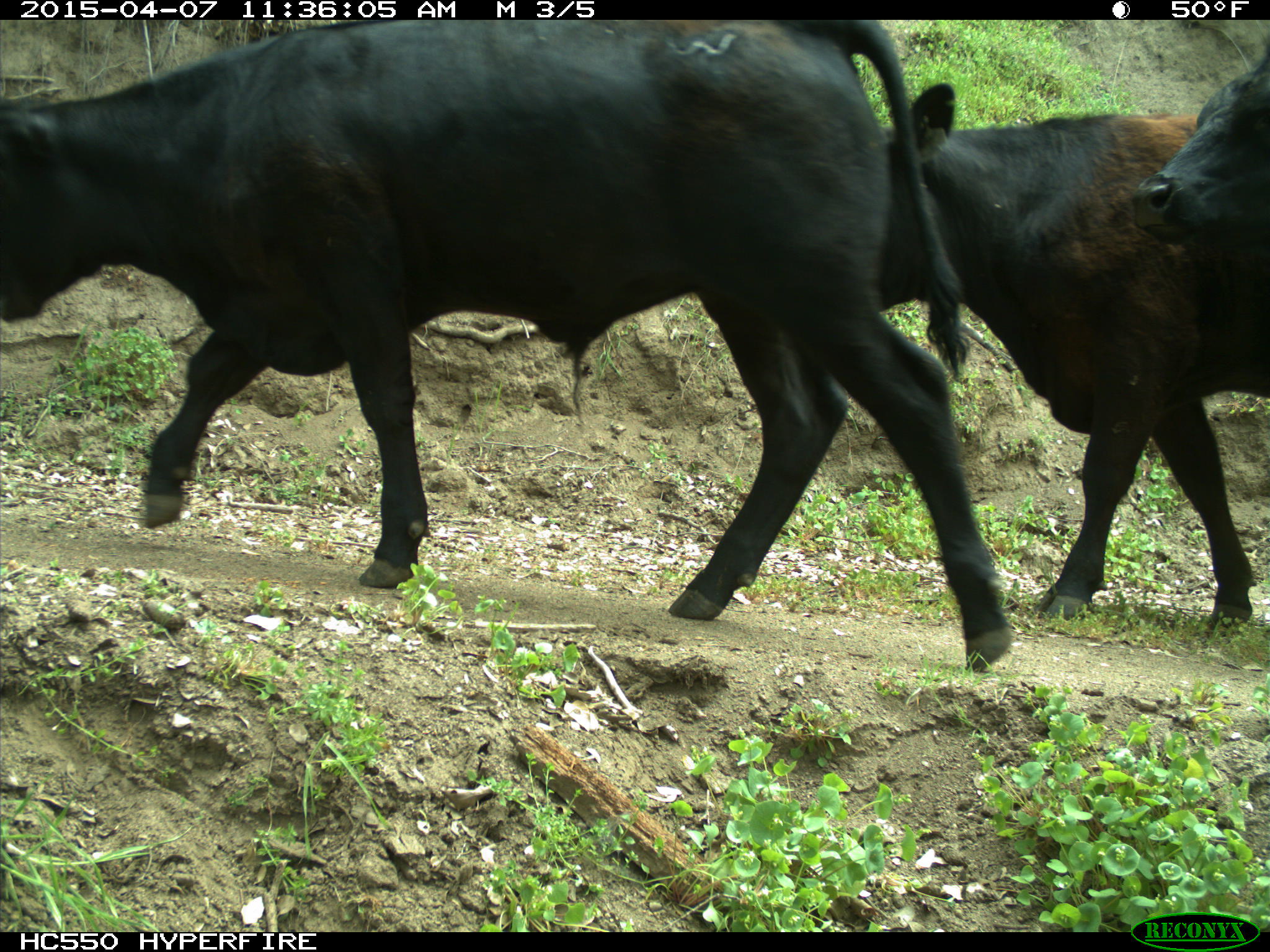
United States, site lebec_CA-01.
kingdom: Animalia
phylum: Chordata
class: Mammalia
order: Artiodactyla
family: Bovidae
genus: Bos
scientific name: Bos taurus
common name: domestic cow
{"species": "Bos taurus (domestic cow)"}